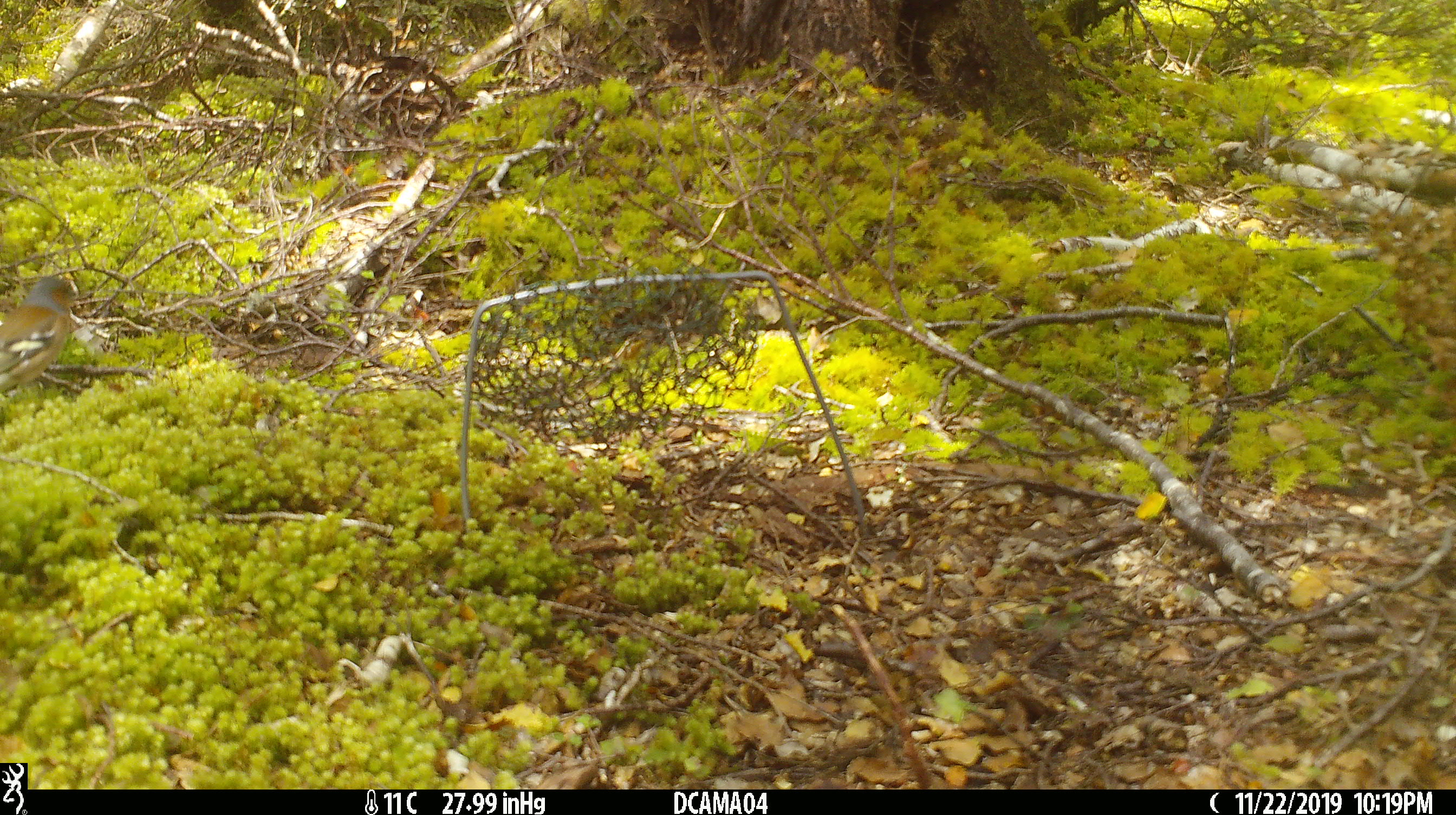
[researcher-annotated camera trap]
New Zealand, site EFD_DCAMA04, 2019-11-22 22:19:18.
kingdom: Animalia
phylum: Chordata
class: Aves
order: Passeriformes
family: Fringillidae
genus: Fringilla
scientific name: Fringilla coelebs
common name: common chaffinch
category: chaffinch